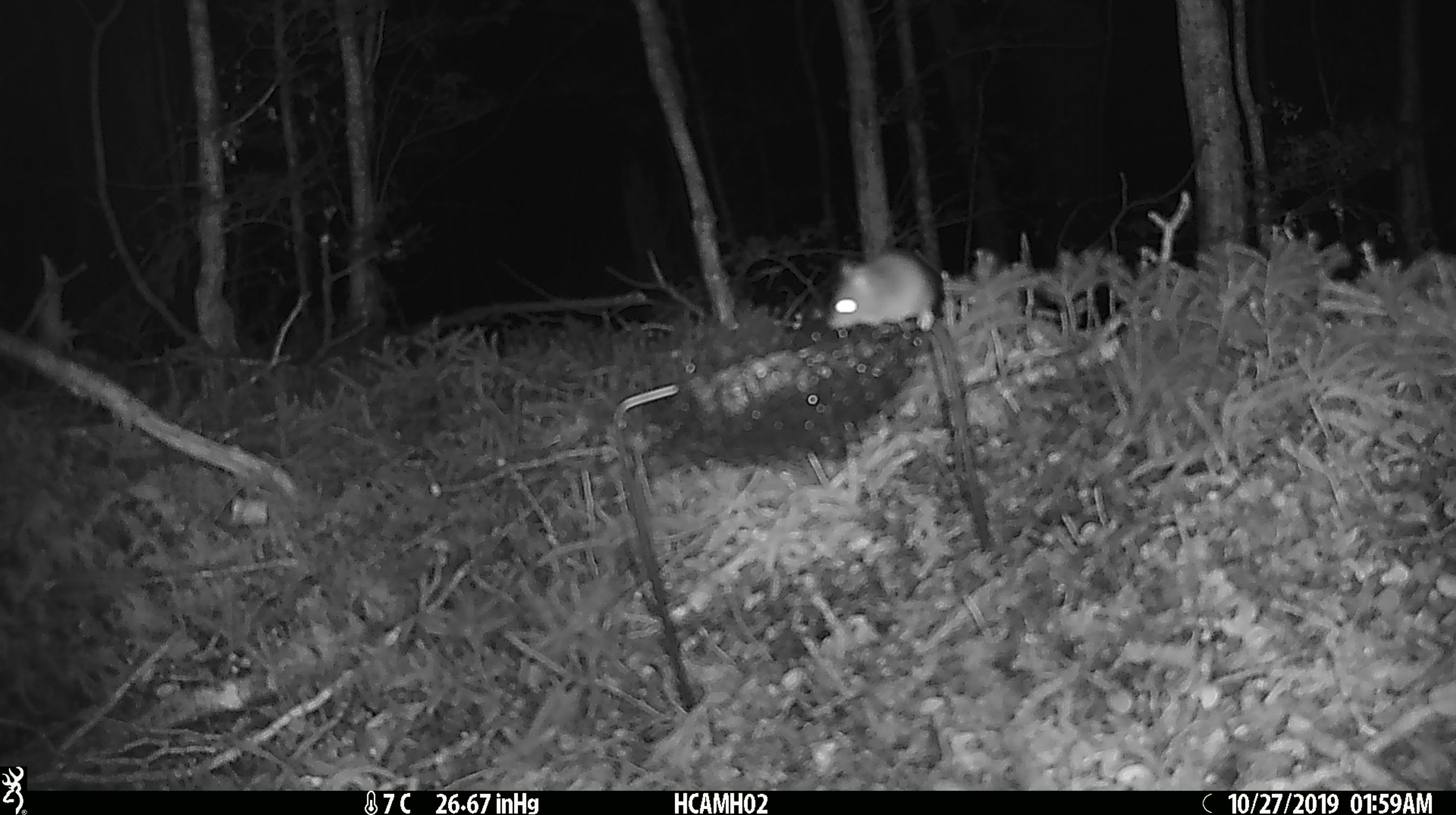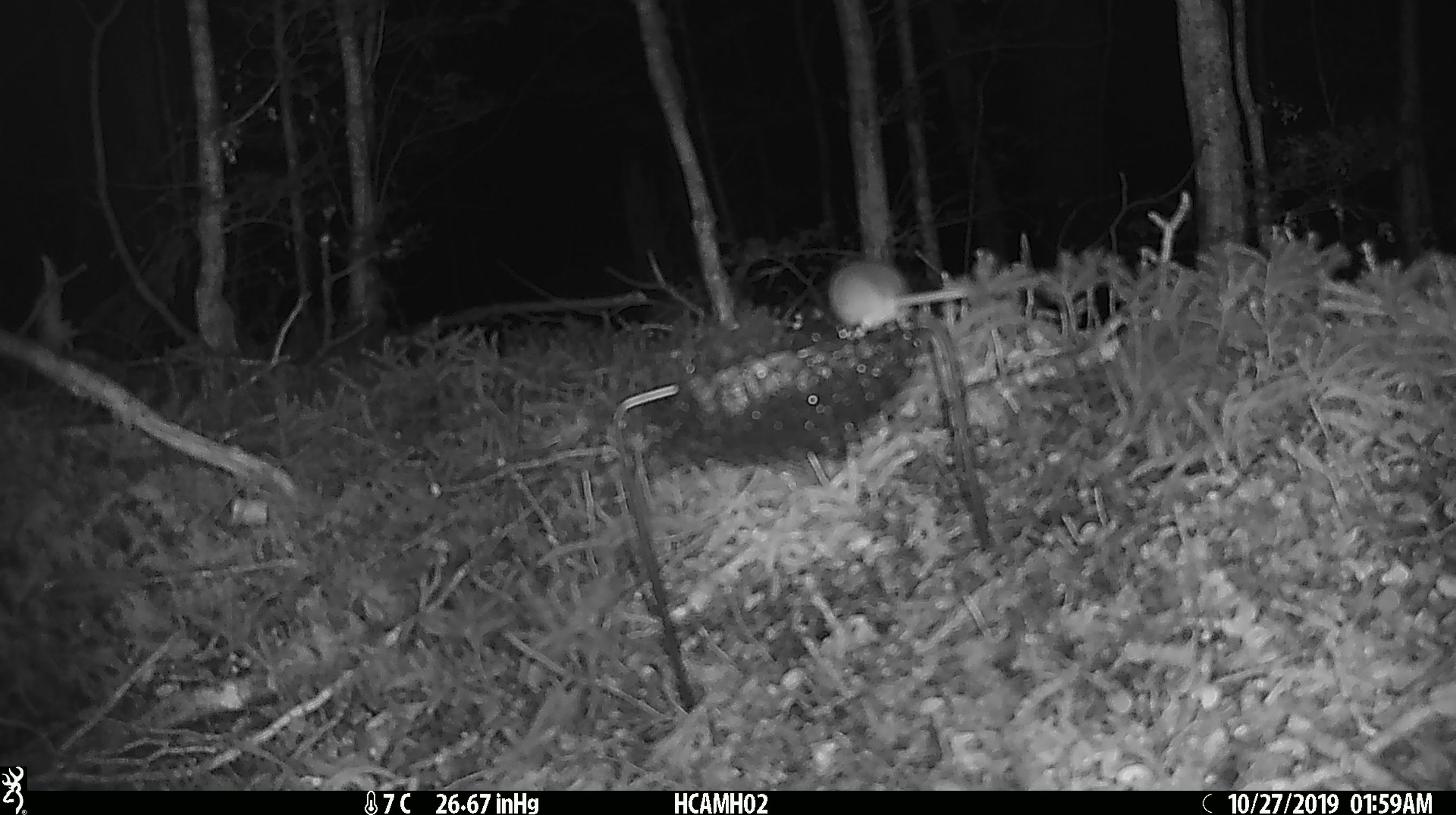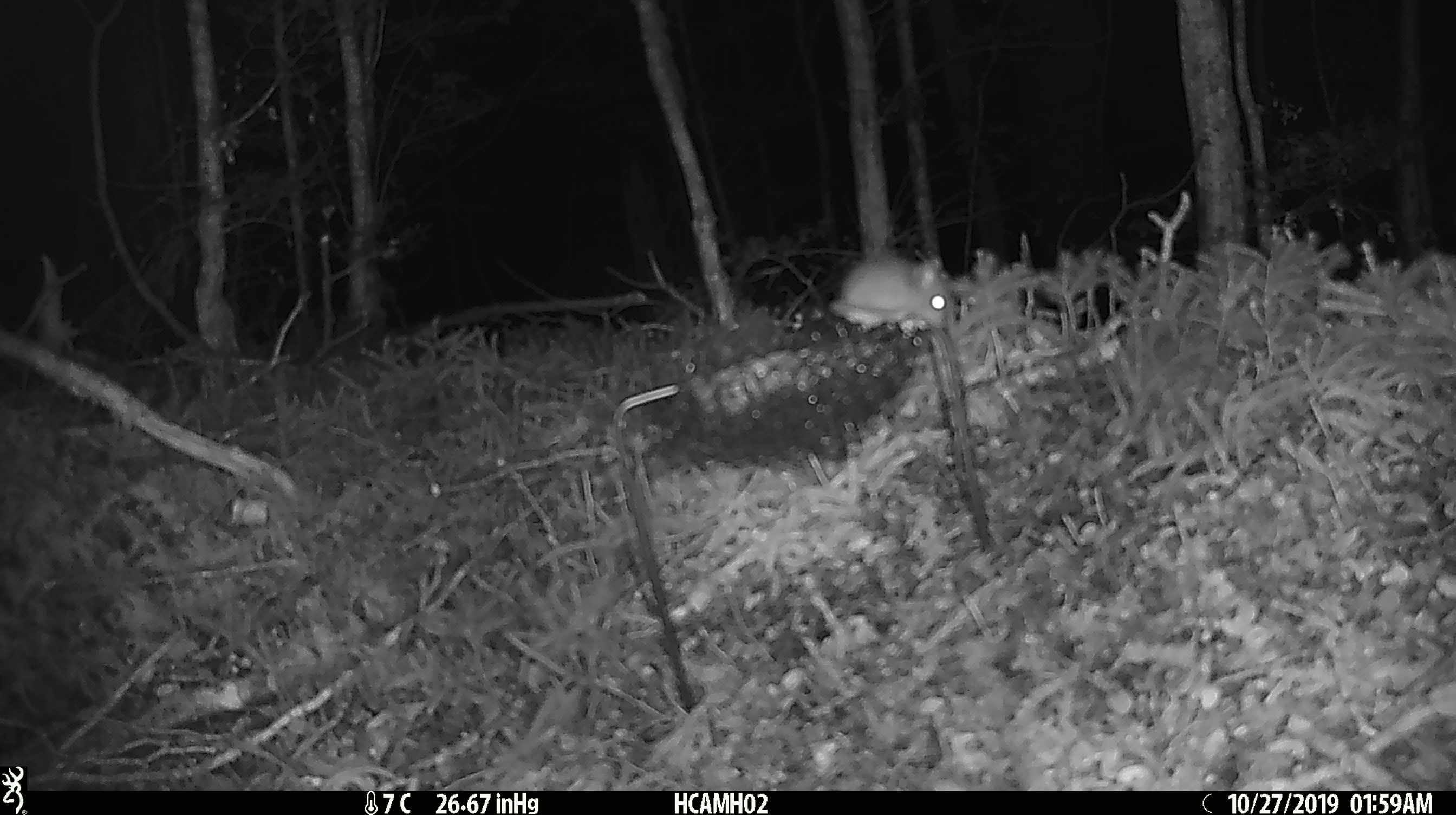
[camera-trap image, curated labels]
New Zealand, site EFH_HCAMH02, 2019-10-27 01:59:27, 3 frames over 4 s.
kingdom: Animalia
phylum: Chordata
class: Mammalia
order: Rodentia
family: Muridae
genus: Mus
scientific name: Mus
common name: mouse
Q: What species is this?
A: Mouse (Mus).